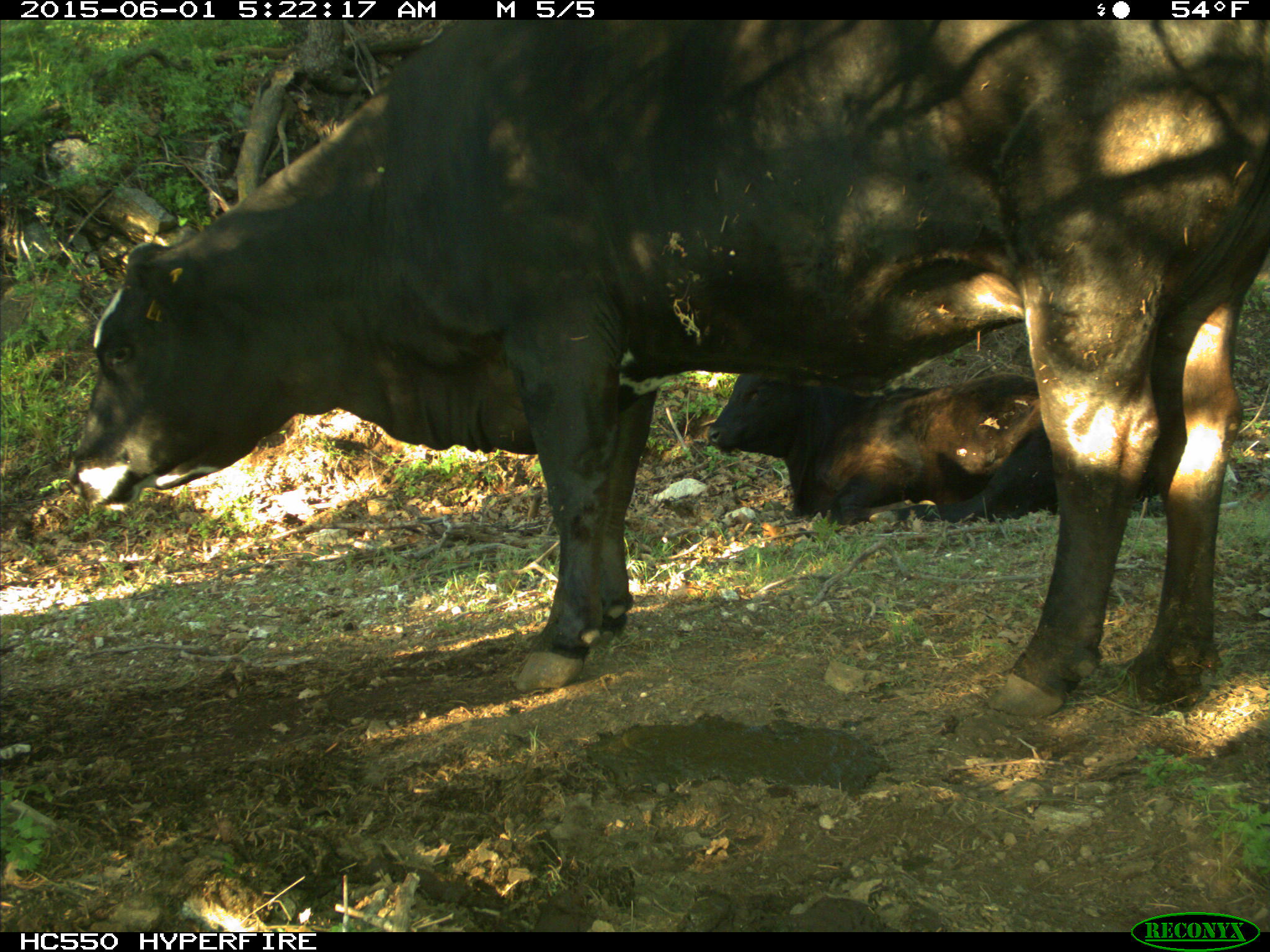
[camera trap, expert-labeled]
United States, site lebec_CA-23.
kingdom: Animalia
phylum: Chordata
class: Mammalia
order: Artiodactyla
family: Bovidae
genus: Bos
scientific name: Bos taurus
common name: domestic cow